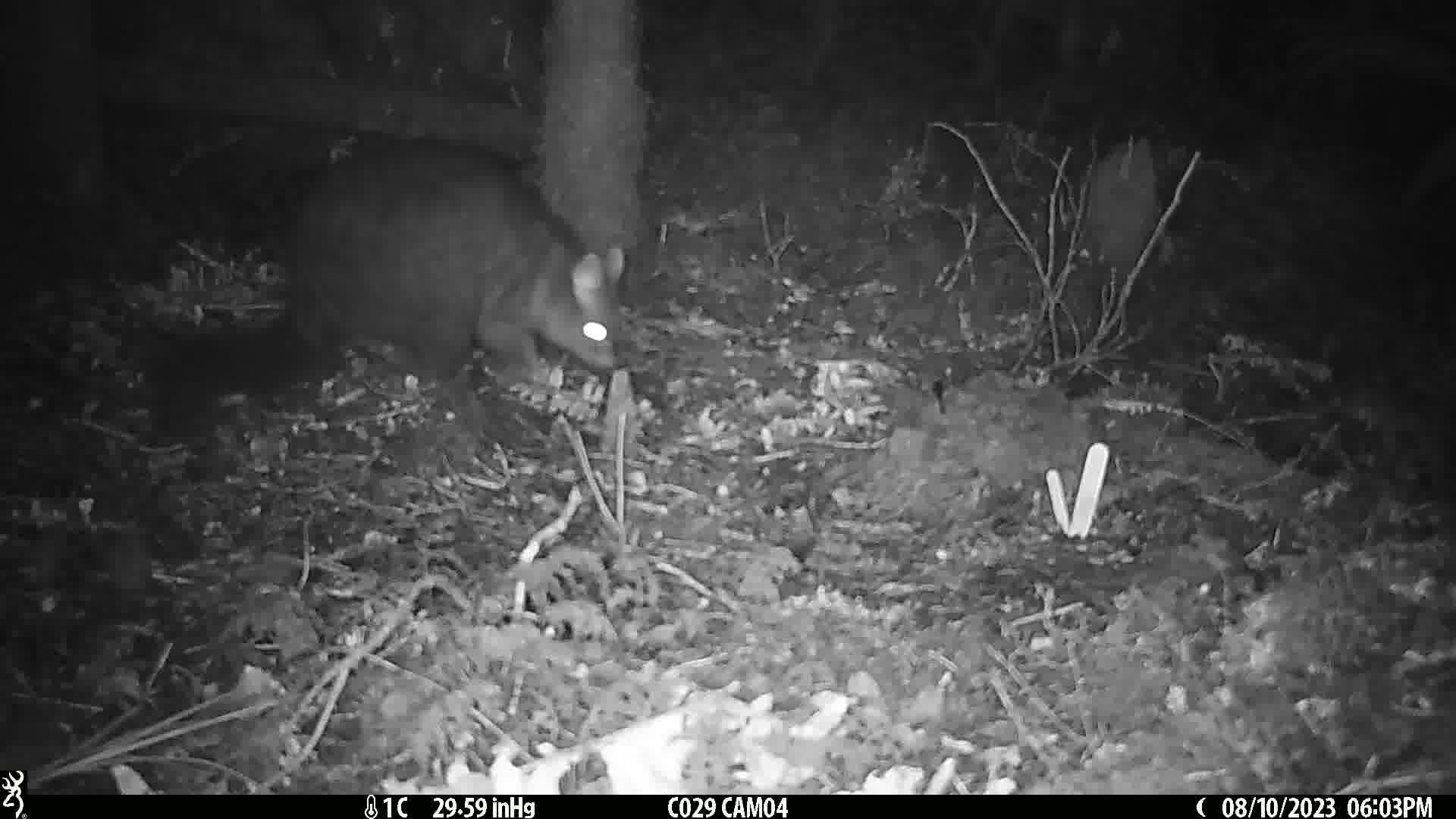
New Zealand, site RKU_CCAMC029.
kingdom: Animalia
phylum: Chordata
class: Mammalia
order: Diprotodontia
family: Phalangeridae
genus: Trichosurus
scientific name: Trichosurus vulpecula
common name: common brushtail possum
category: possum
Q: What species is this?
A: Possum (common brushtail possum) (Trichosurus vulpecula).